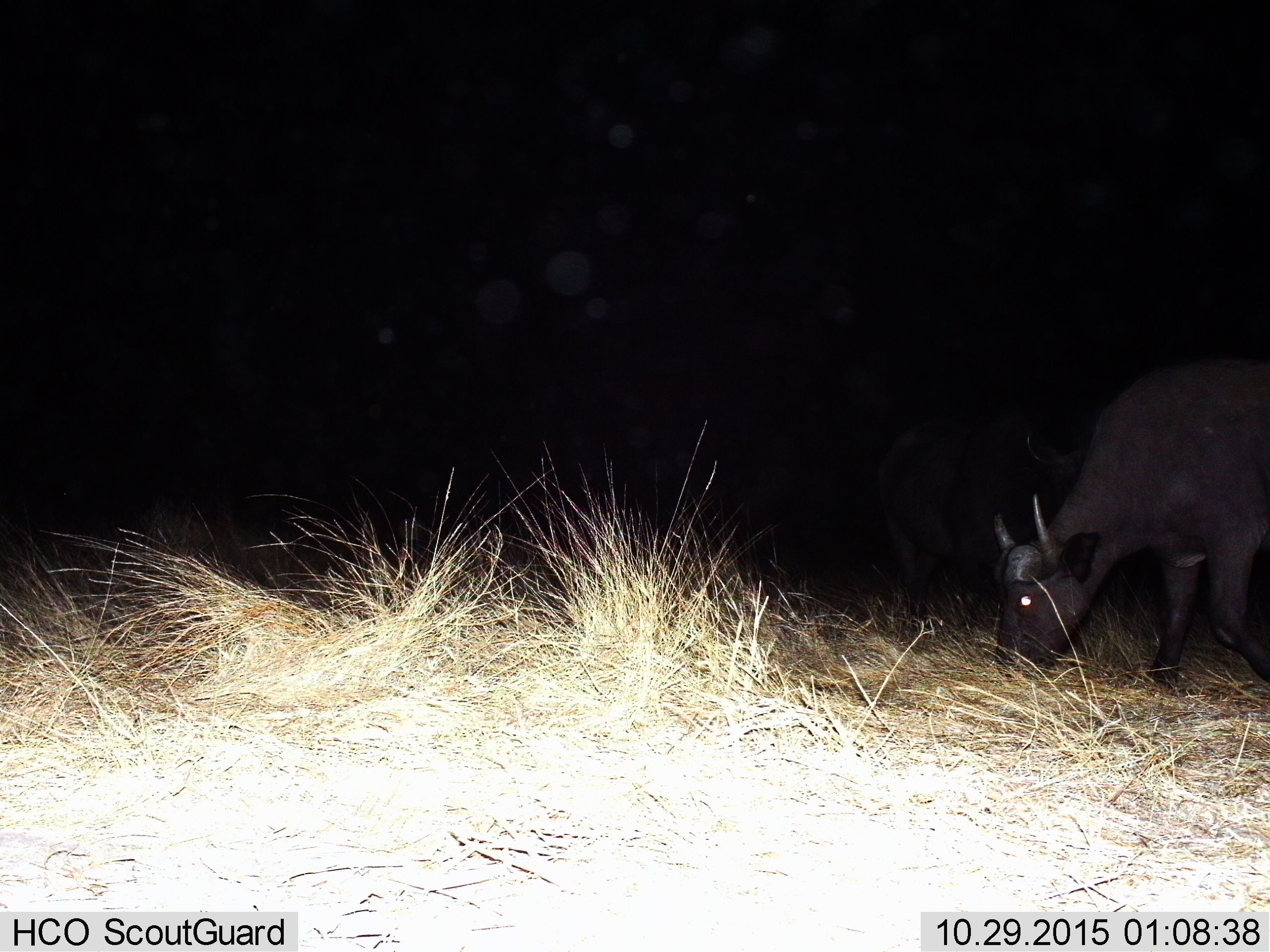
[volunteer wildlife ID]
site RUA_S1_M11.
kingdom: Animalia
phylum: Chordata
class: Mammalia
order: Artiodactyla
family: Bovidae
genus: Syncerus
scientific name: Syncerus caffer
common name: african buffalo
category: buffalo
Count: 1.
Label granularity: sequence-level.